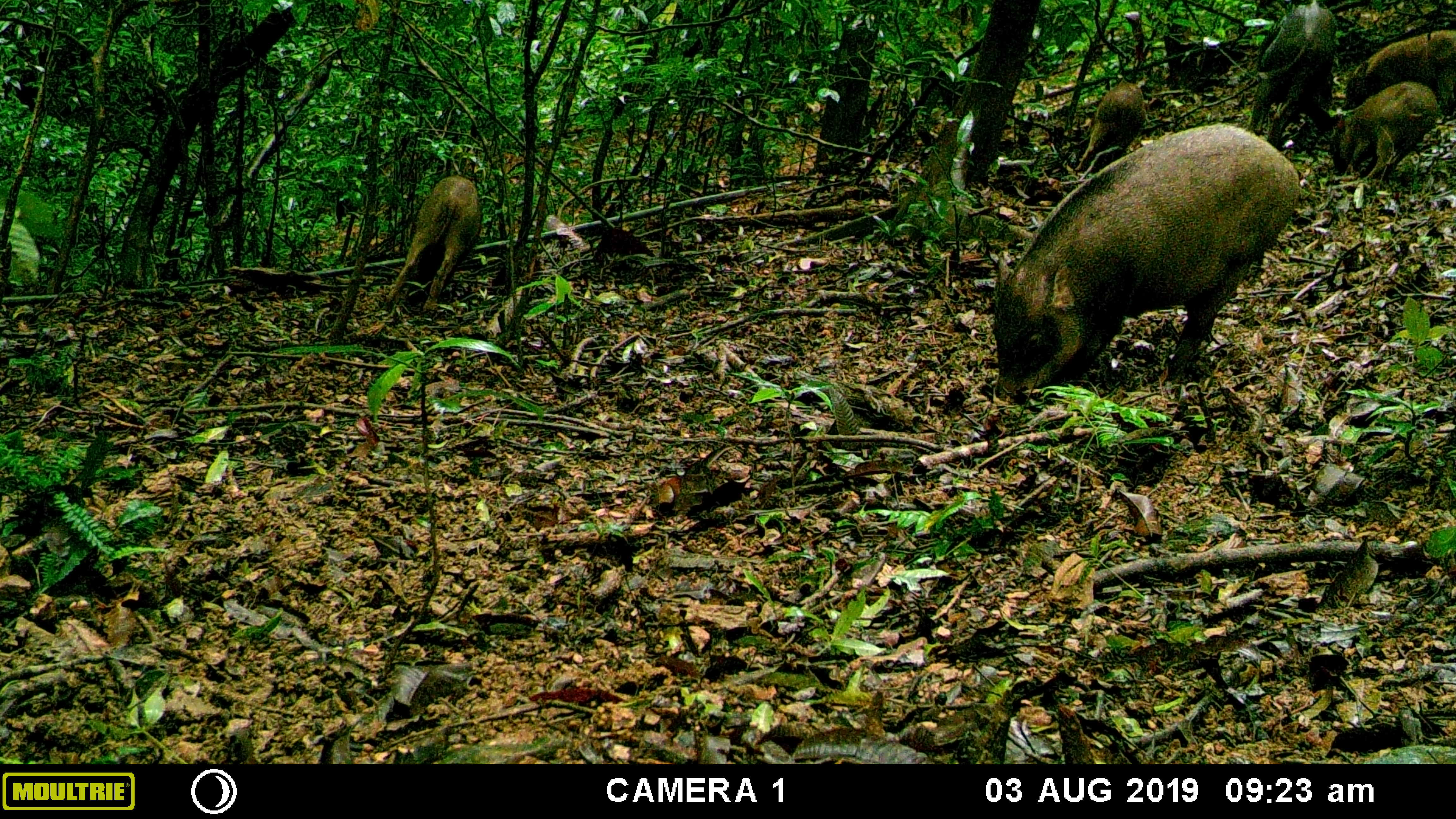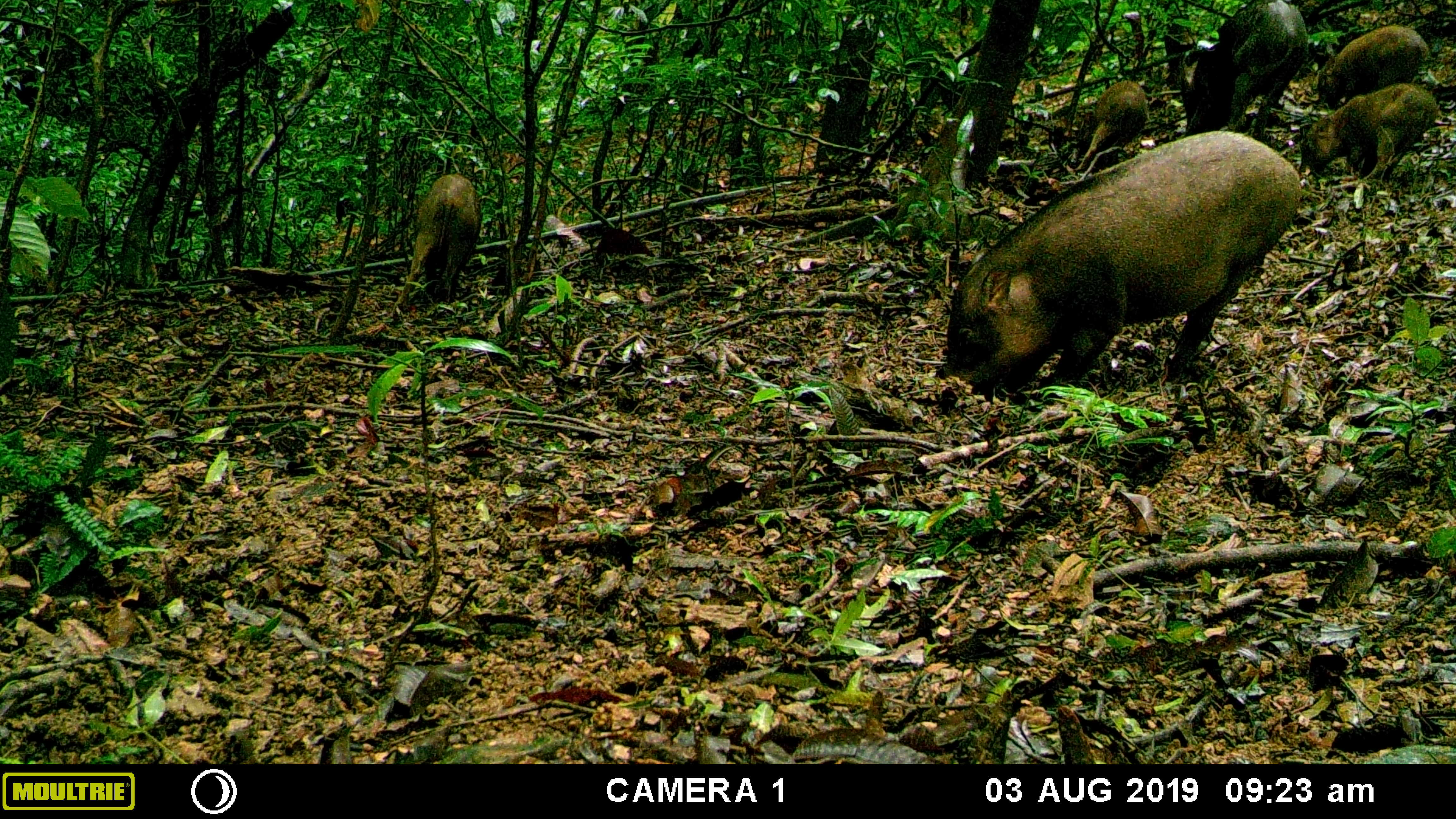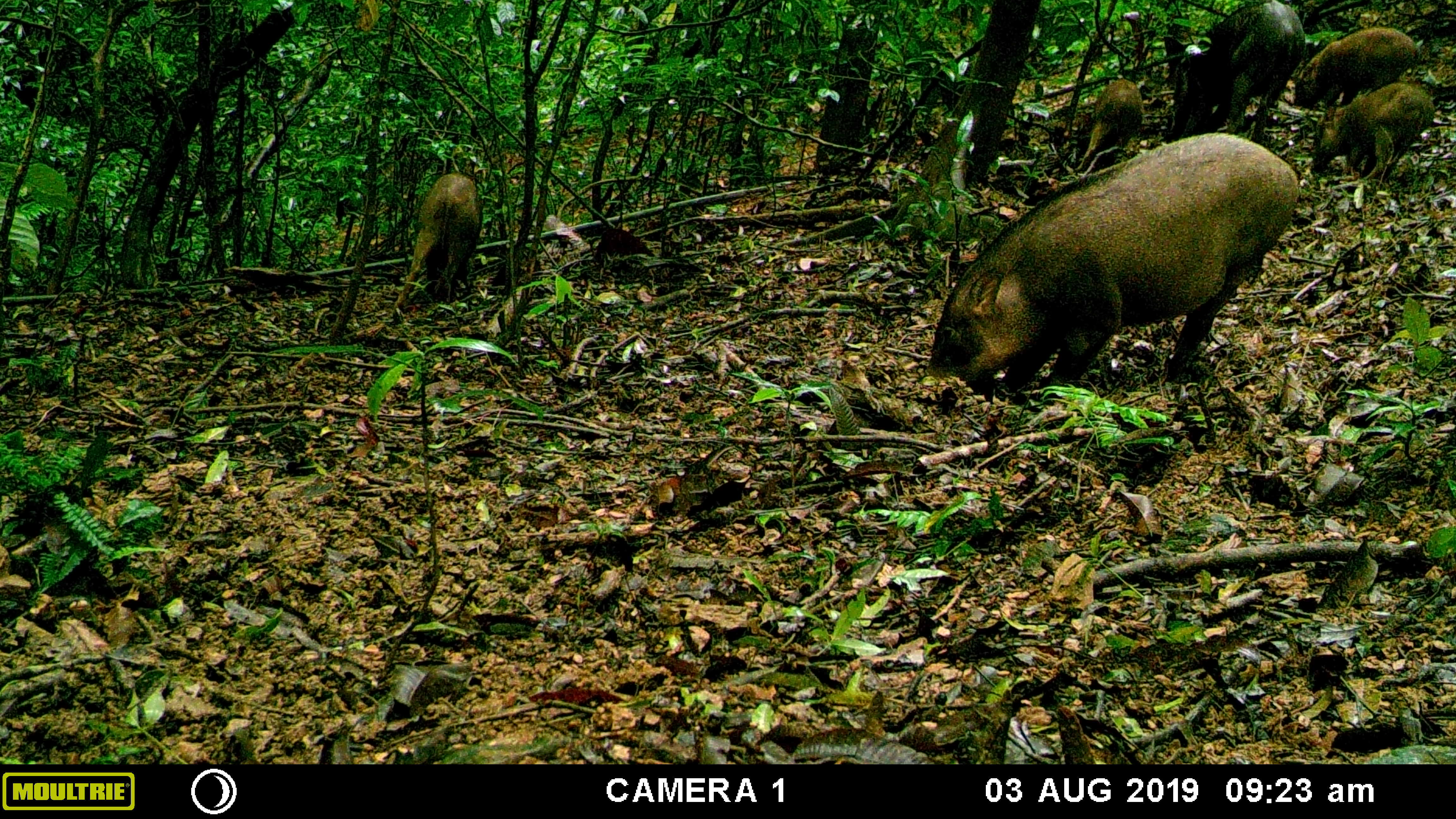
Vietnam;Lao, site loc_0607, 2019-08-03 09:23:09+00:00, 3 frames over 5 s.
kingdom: Animalia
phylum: Chordata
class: Mammalia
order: Artiodactyla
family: Suidae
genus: Sus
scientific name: Sus scrofa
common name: eurasian wild pig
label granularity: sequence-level